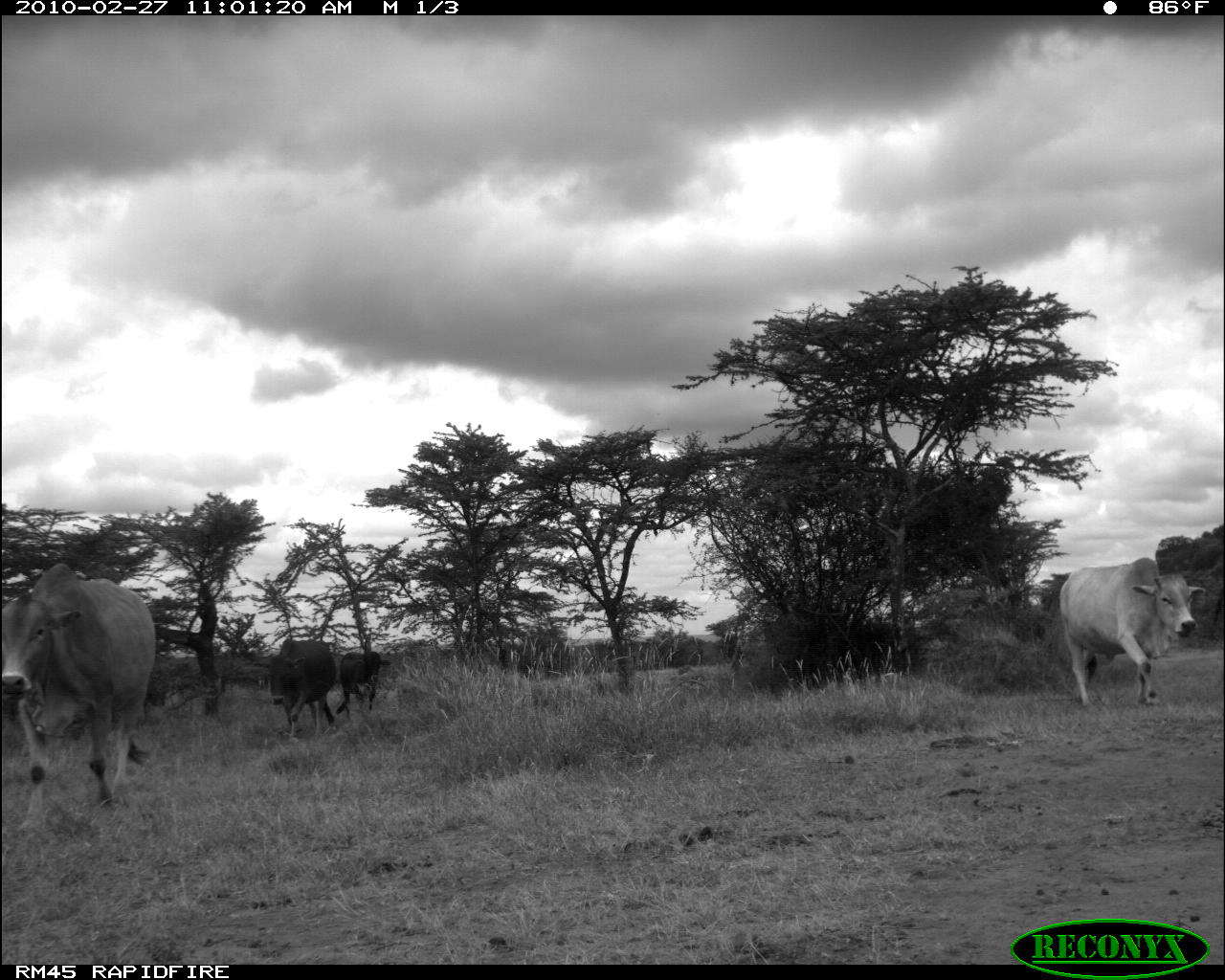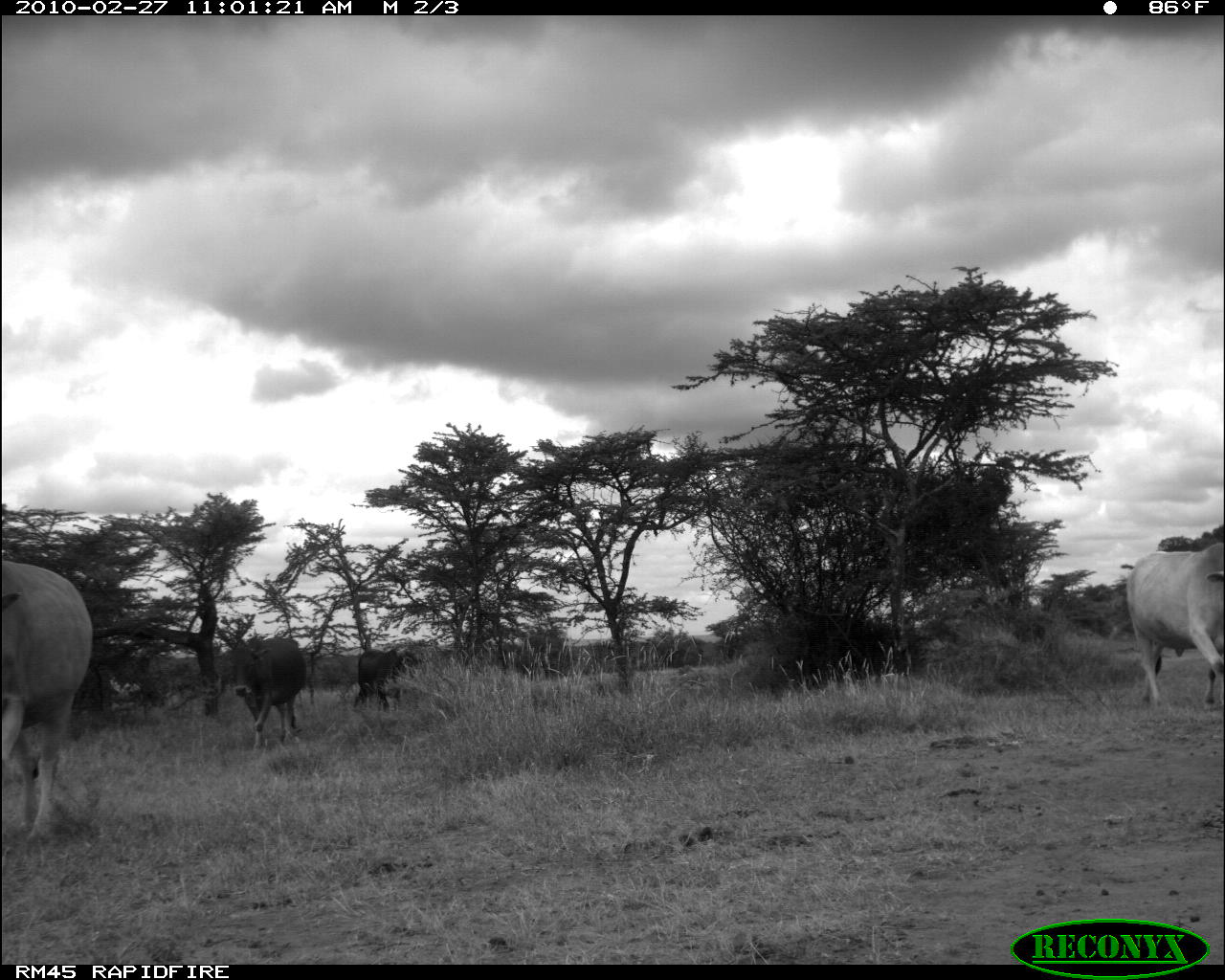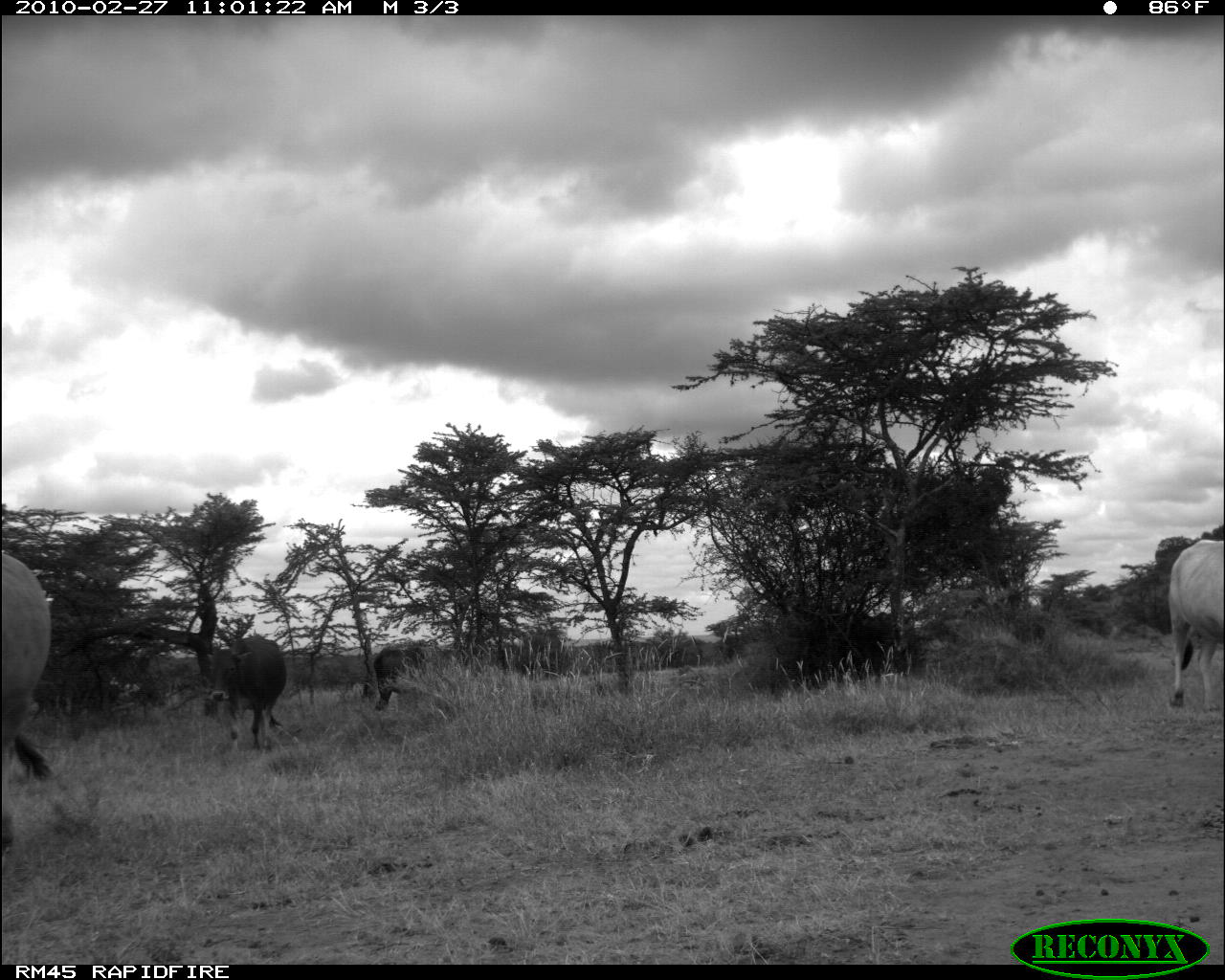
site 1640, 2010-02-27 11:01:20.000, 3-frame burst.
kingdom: Animalia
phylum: Chordata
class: Mammalia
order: Artiodactyla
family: Bovidae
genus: Bos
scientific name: Bos taurus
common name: domestic cattle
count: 4